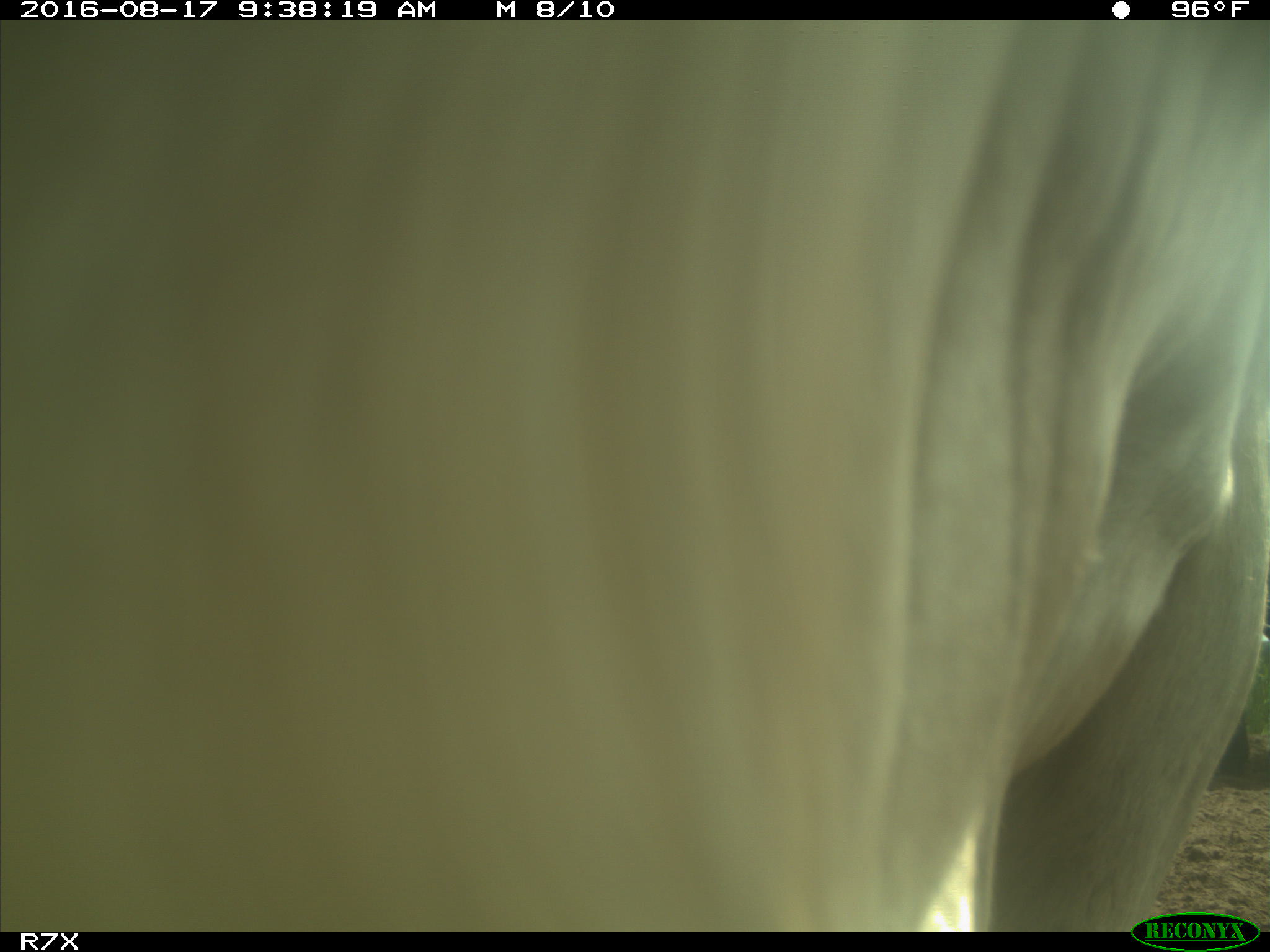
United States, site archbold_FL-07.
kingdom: Animalia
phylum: Chordata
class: Mammalia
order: Artiodactyla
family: Bovidae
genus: Bos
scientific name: Bos taurus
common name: domestic cow